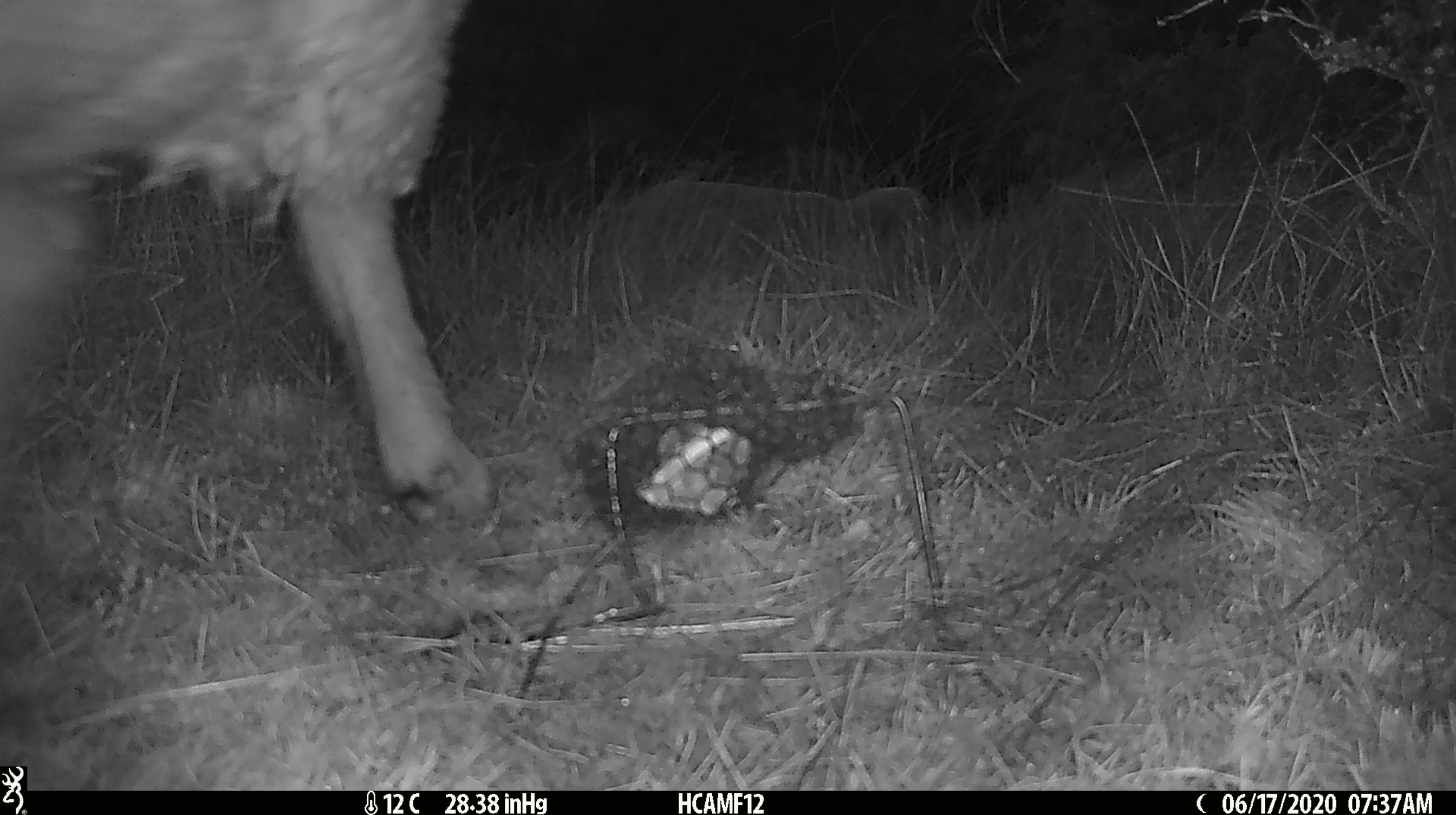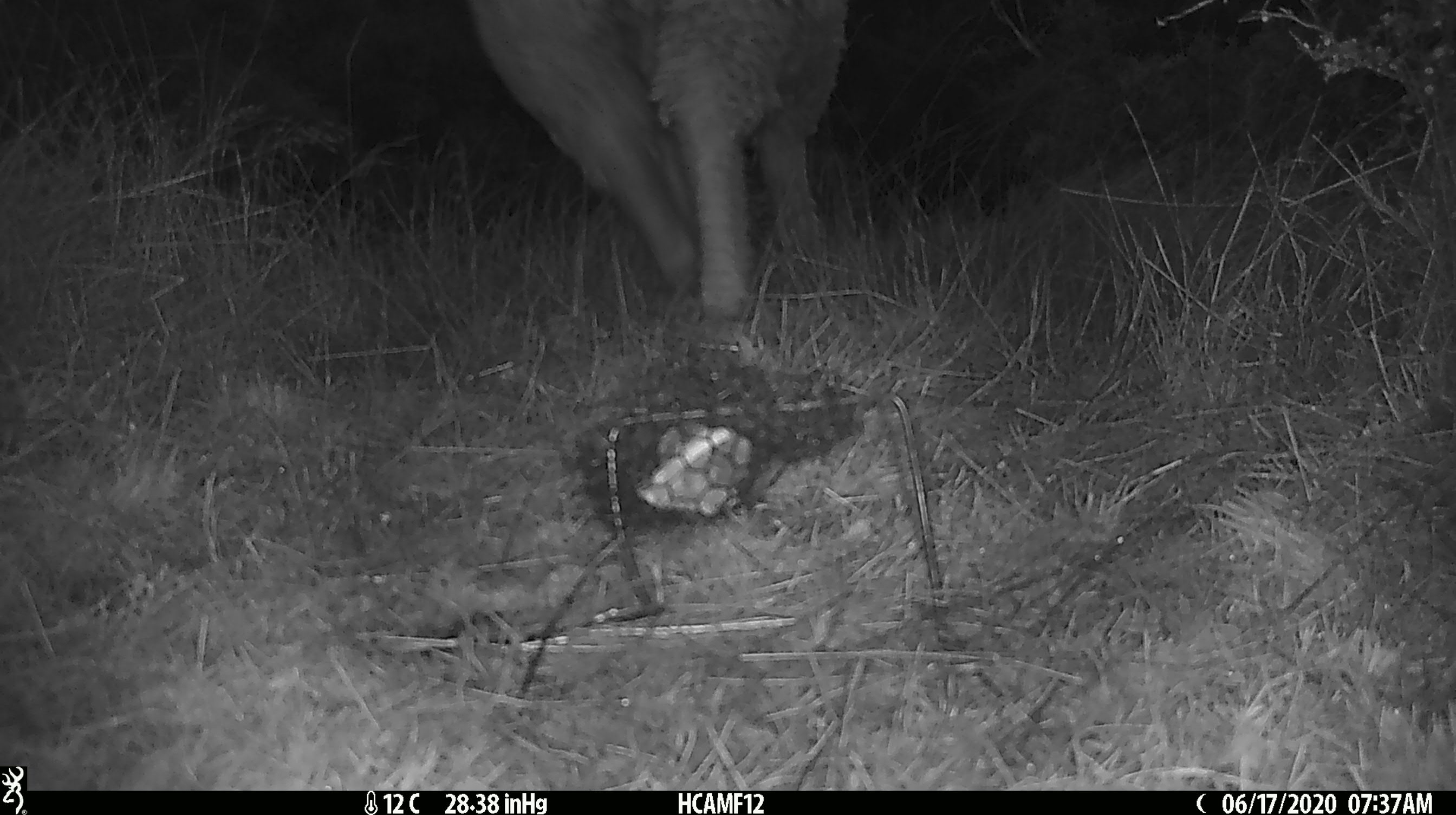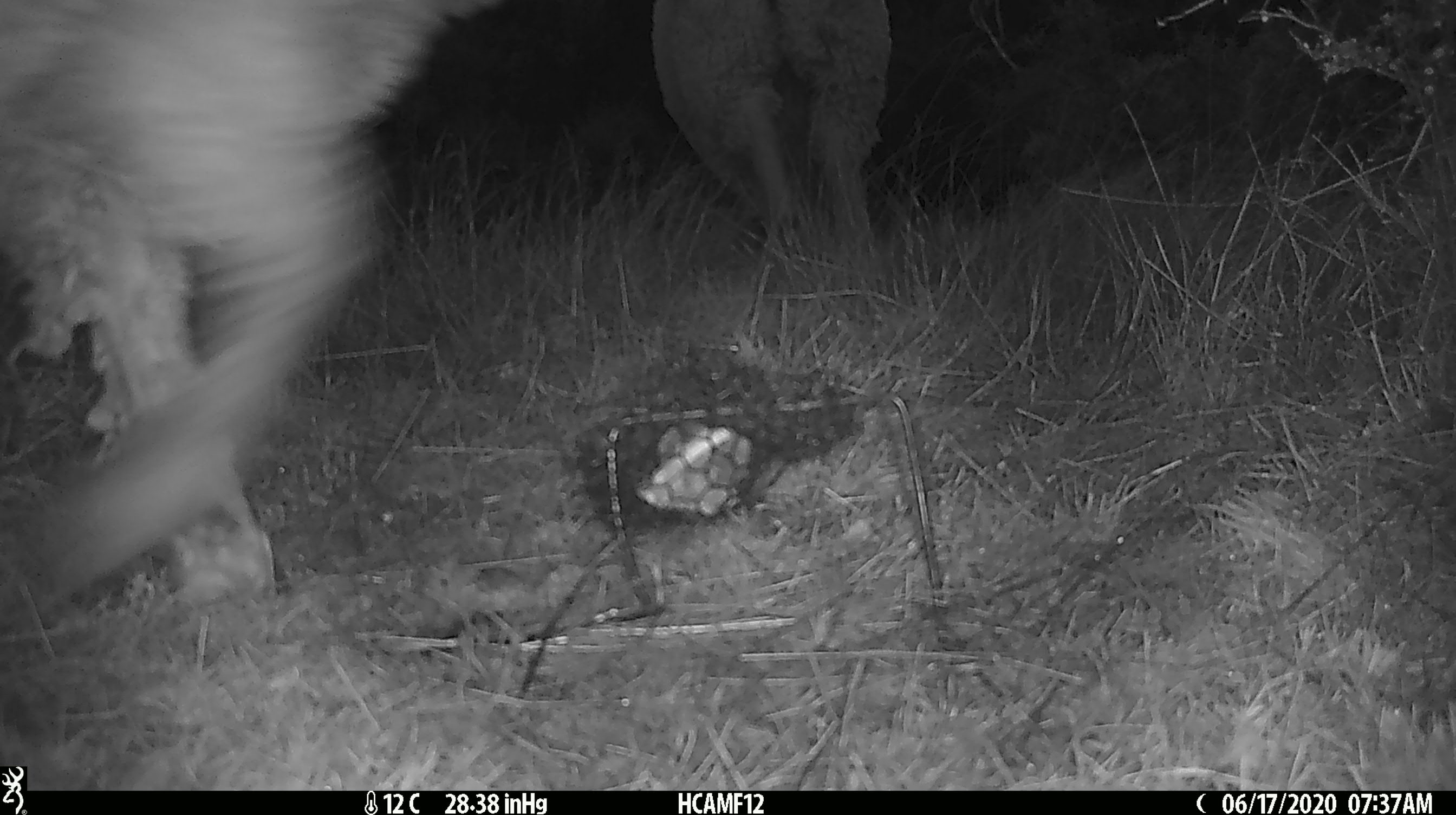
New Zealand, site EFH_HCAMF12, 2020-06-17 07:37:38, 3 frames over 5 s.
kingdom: Animalia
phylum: Chordata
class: Mammalia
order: Artiodactyla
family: Bovidae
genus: Ovis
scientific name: Ovis aries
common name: domestic sheep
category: sheep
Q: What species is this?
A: Sheep (domestic sheep) (Ovis aries).